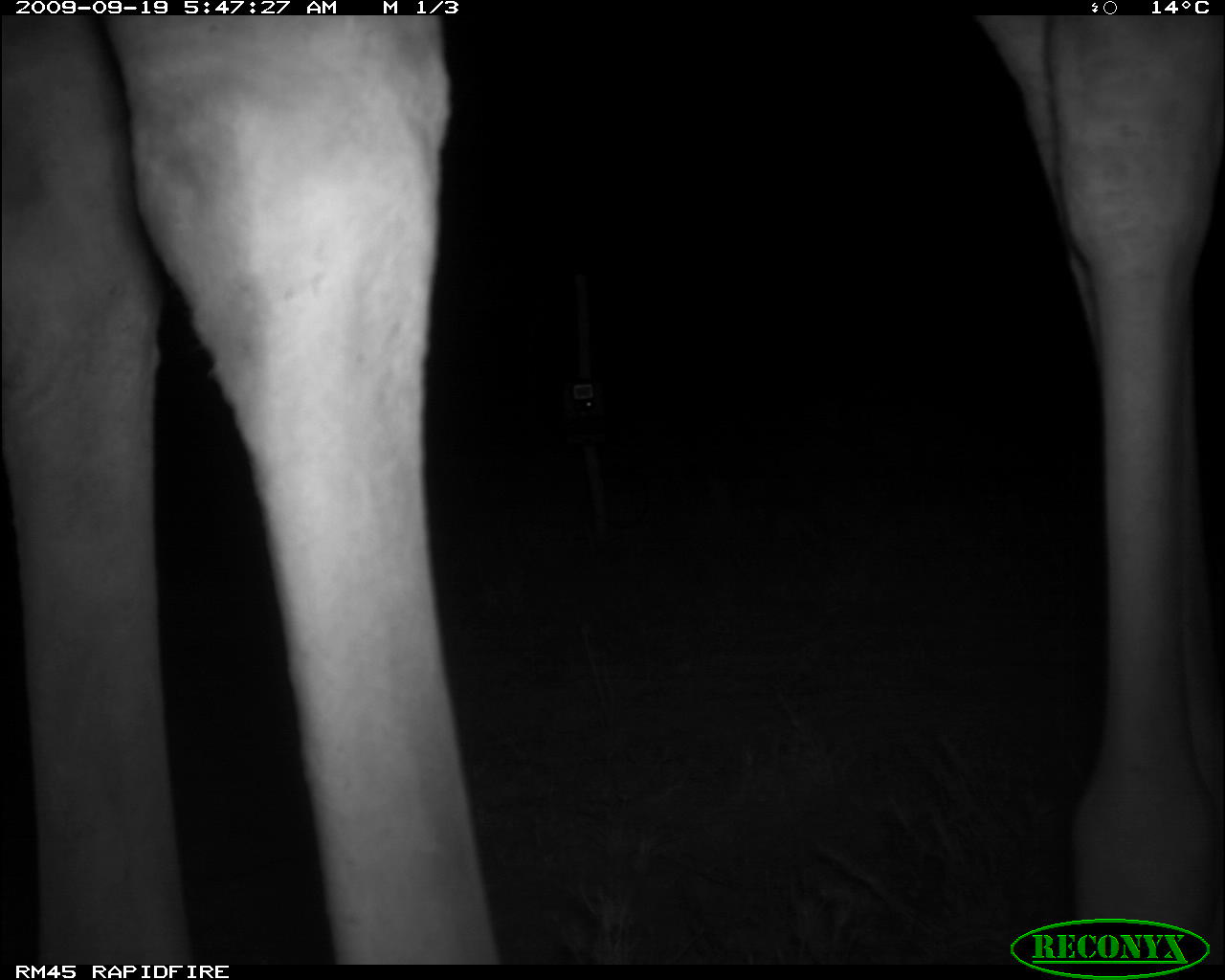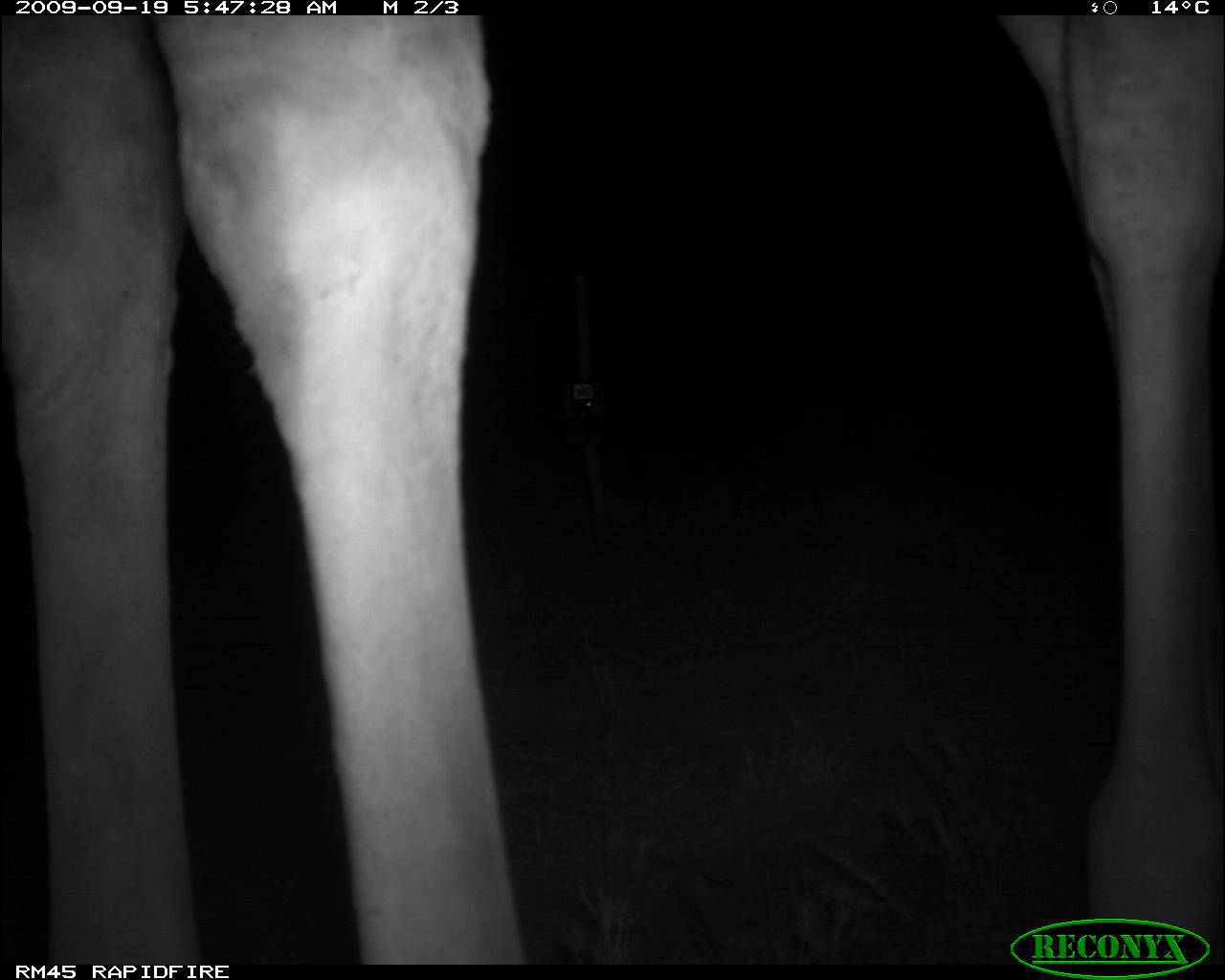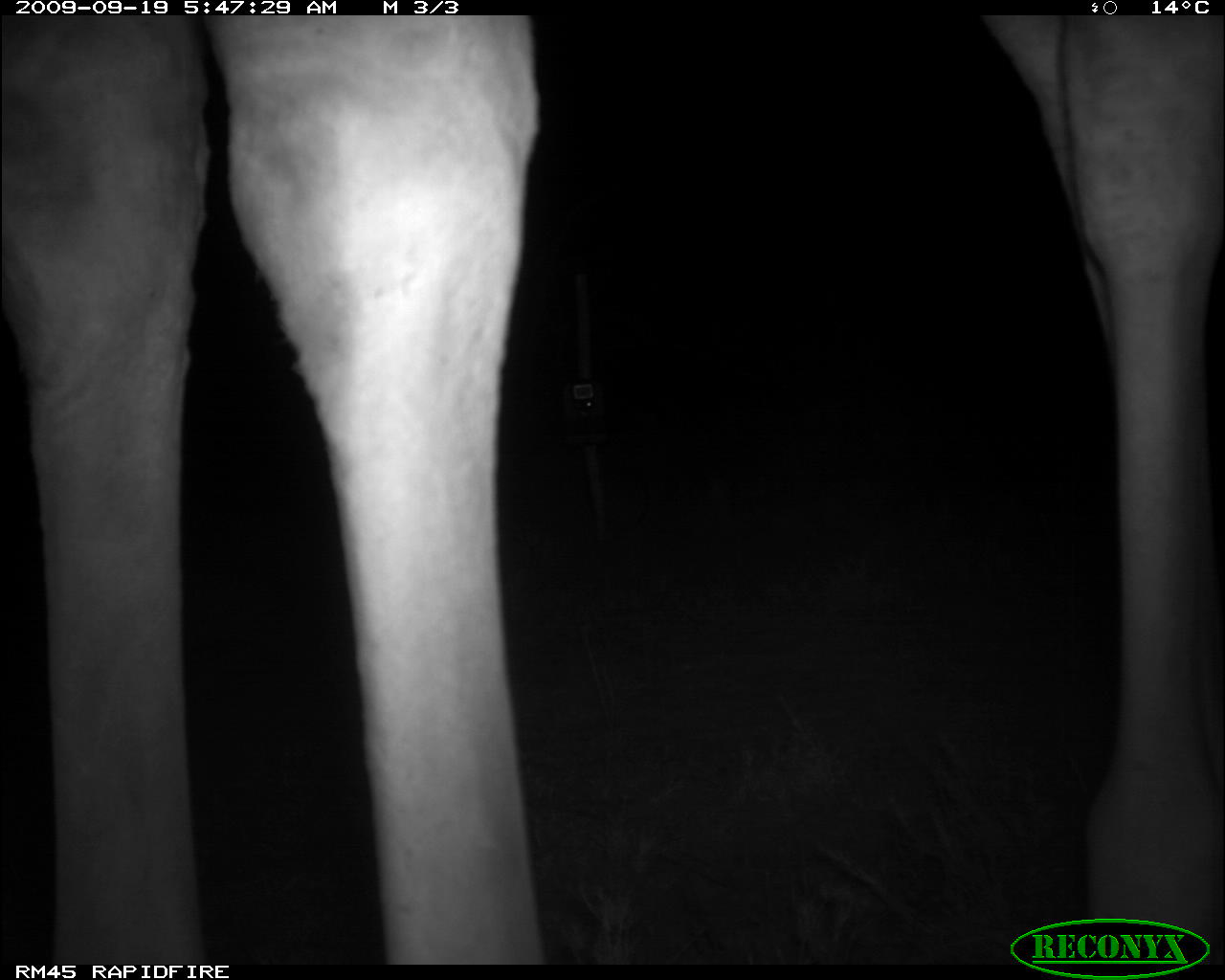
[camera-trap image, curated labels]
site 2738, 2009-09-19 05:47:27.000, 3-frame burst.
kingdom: Animalia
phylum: Chordata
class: Mammalia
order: Artiodactyla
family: Giraffidae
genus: Giraffa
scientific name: Giraffa camelopardalis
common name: giraffe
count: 1